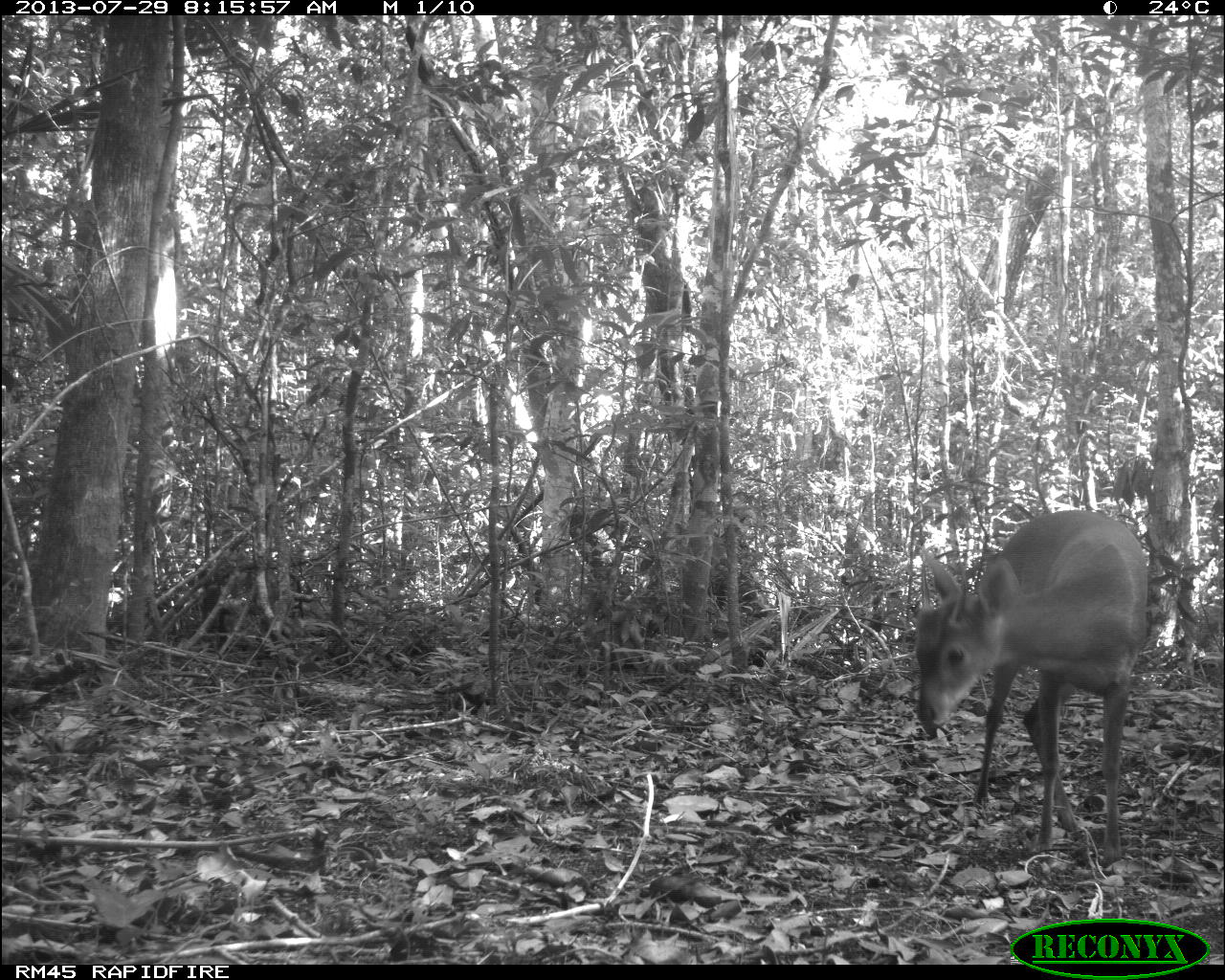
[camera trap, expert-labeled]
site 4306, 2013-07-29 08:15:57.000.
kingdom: Animalia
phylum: Chordata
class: Mammalia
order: Artiodactyla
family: Cervidae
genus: Mazama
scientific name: Mazama temama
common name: central american red brocket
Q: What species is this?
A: Mazama temama (central american red brocket).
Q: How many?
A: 1.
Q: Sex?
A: Male.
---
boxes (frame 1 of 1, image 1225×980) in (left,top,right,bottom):
mazama temama: (913,509,1148,861)